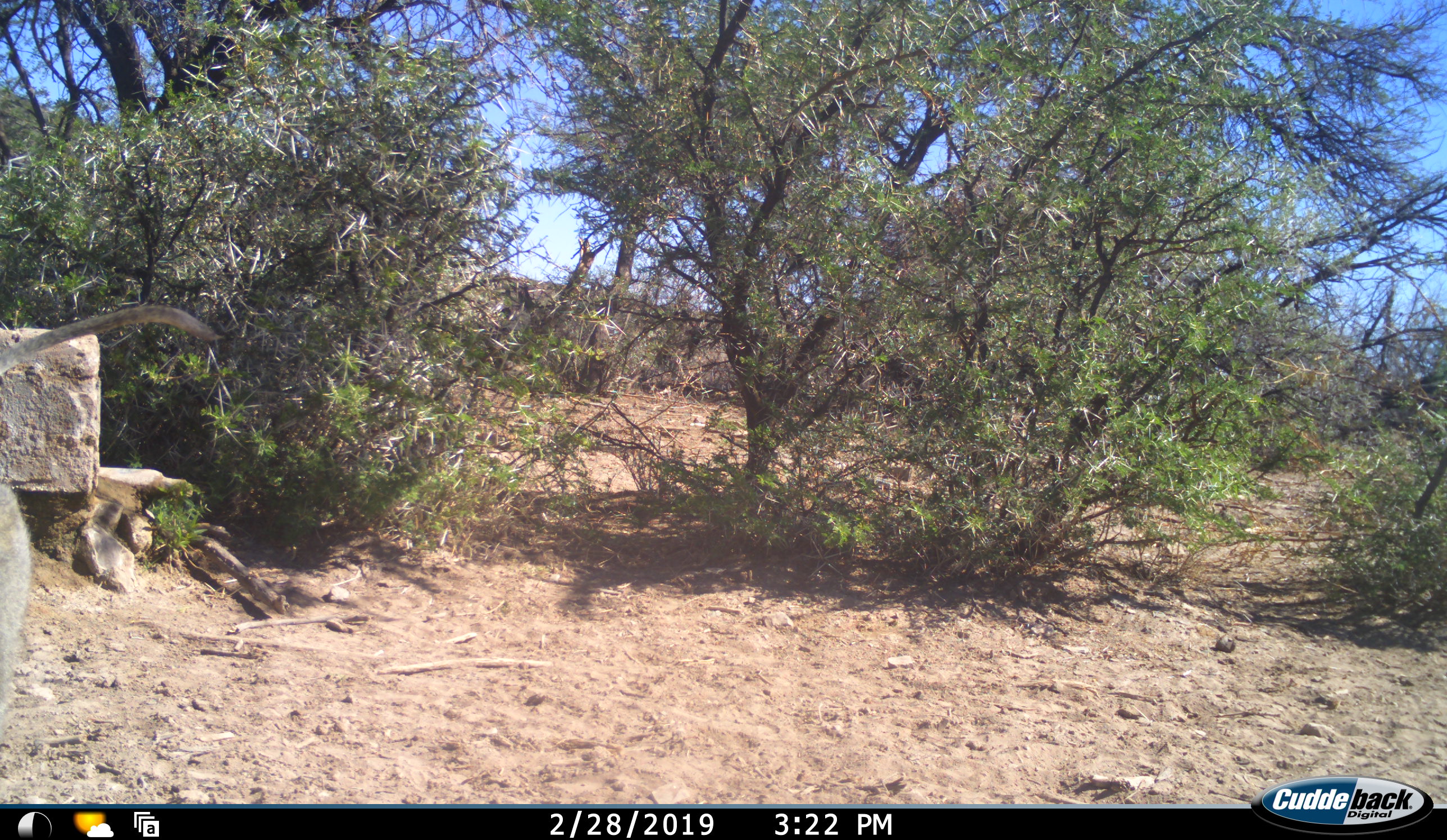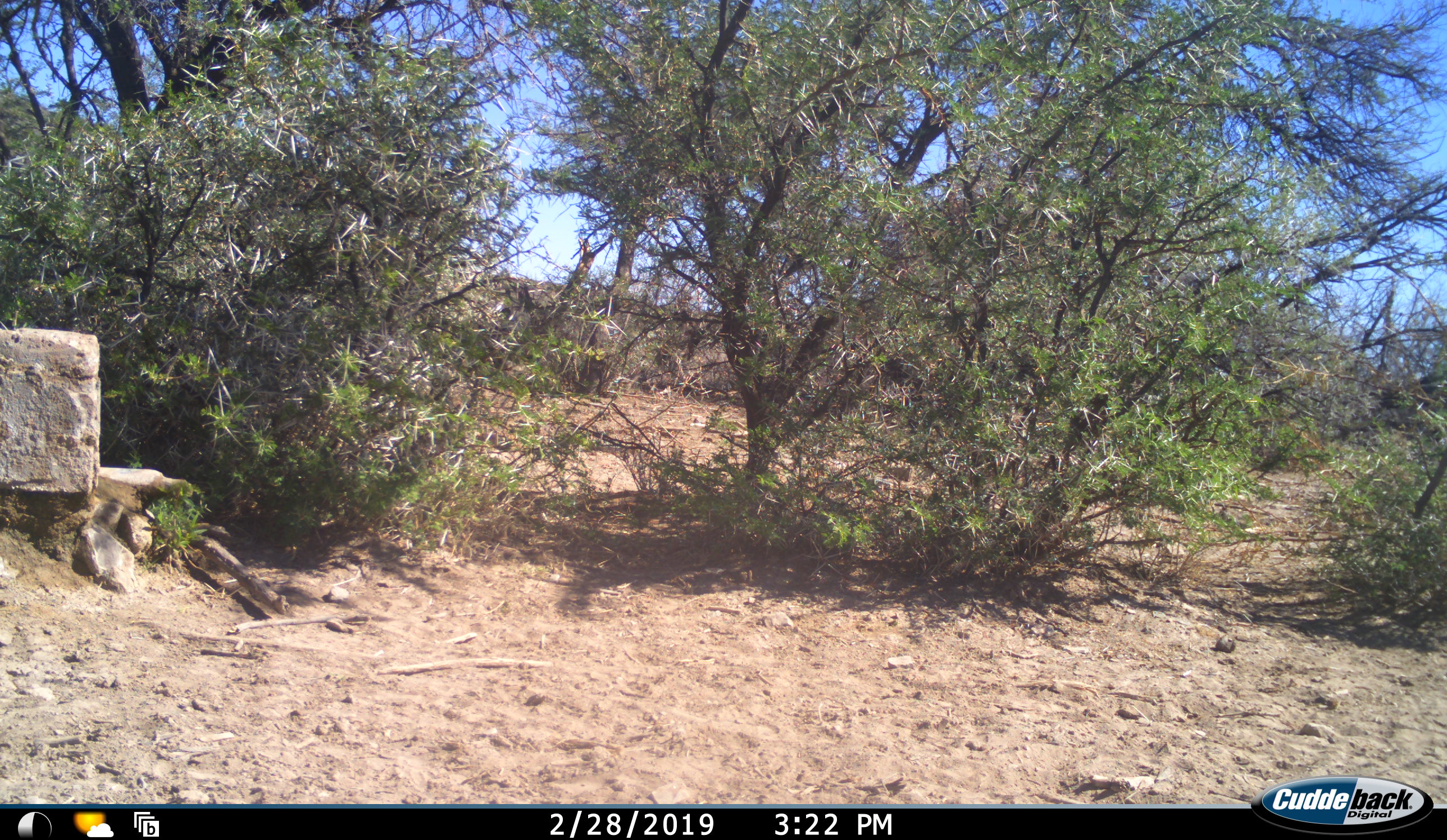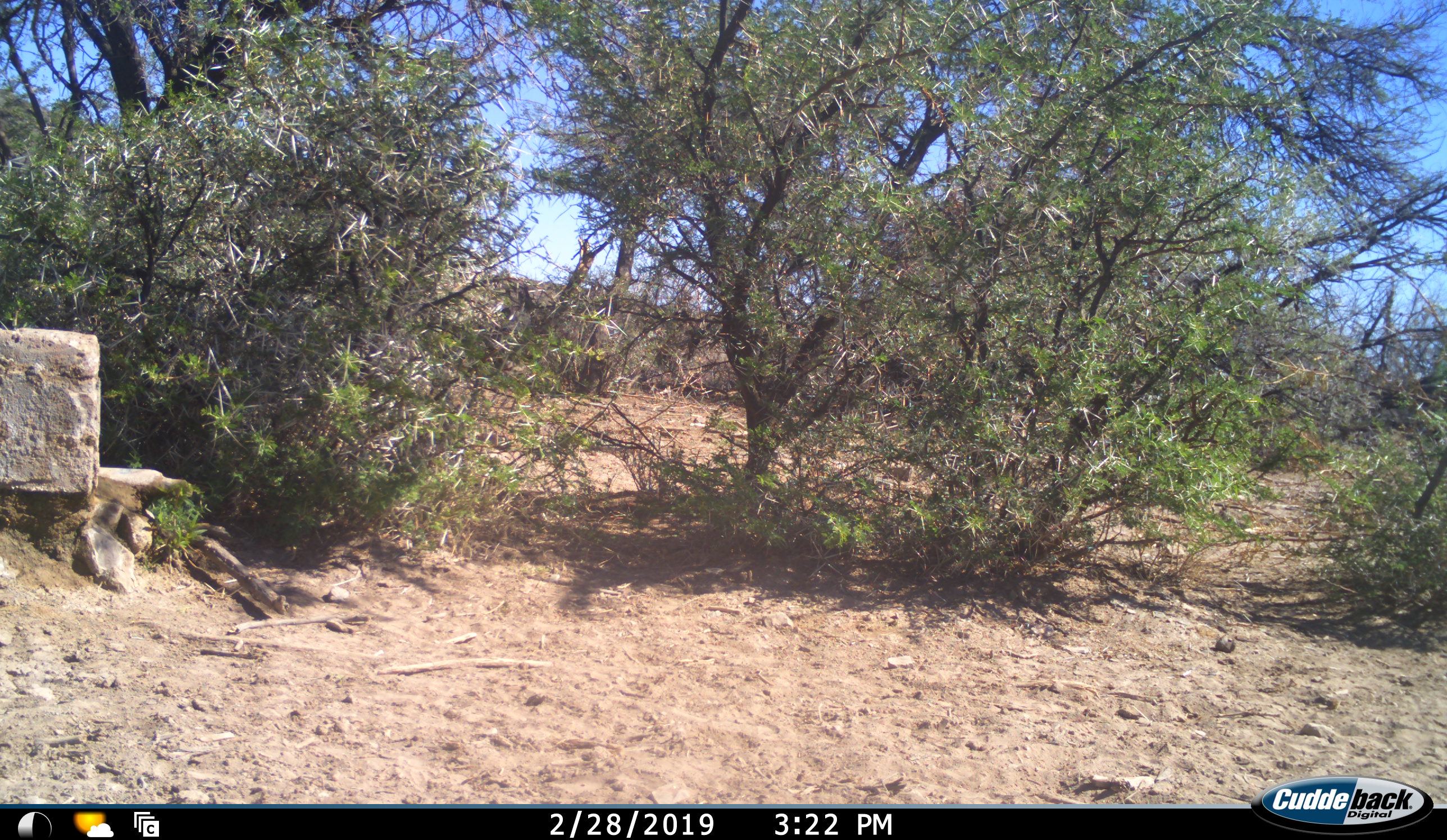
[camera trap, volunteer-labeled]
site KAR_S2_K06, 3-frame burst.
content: unidentified animal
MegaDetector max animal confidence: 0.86